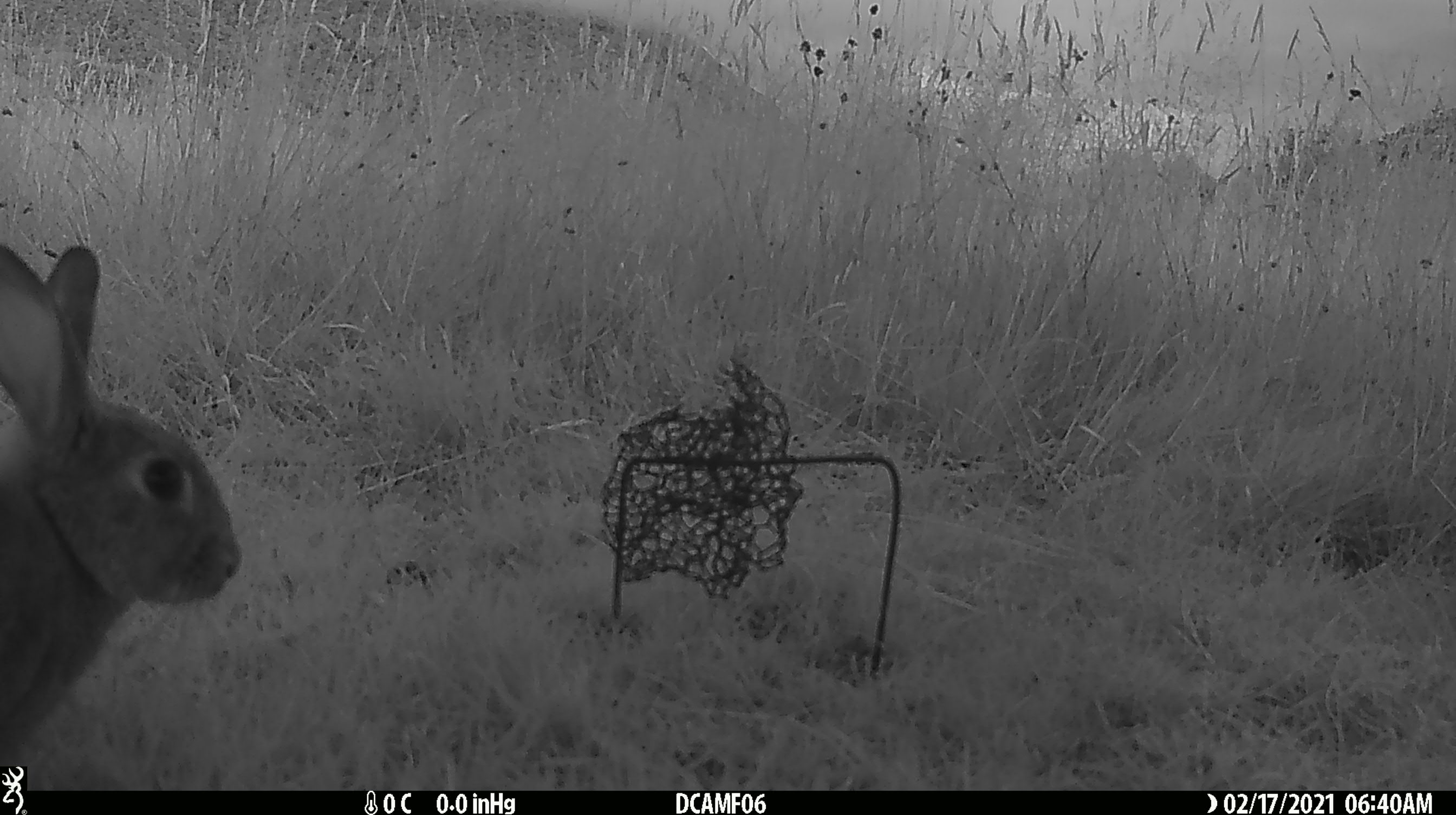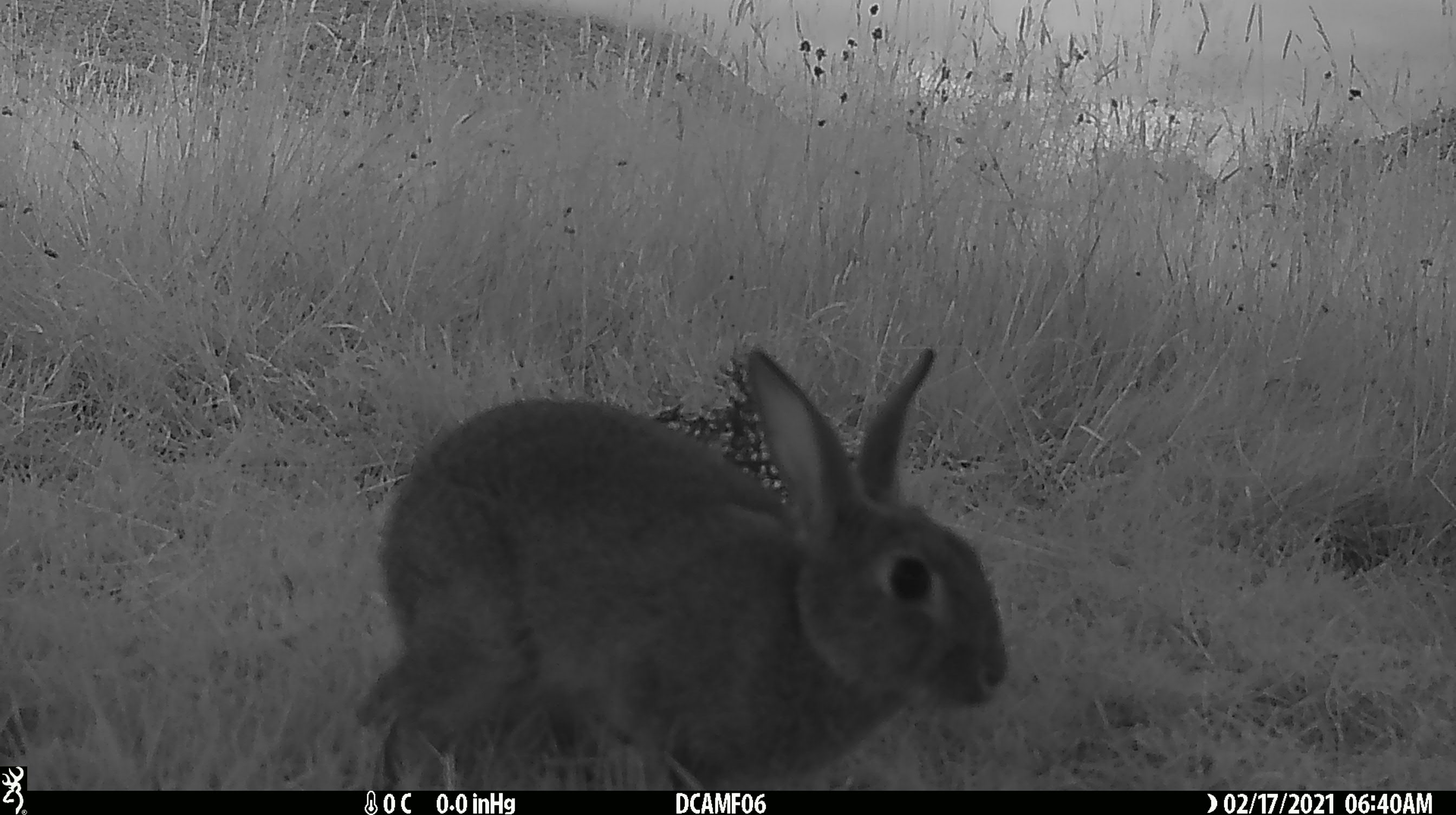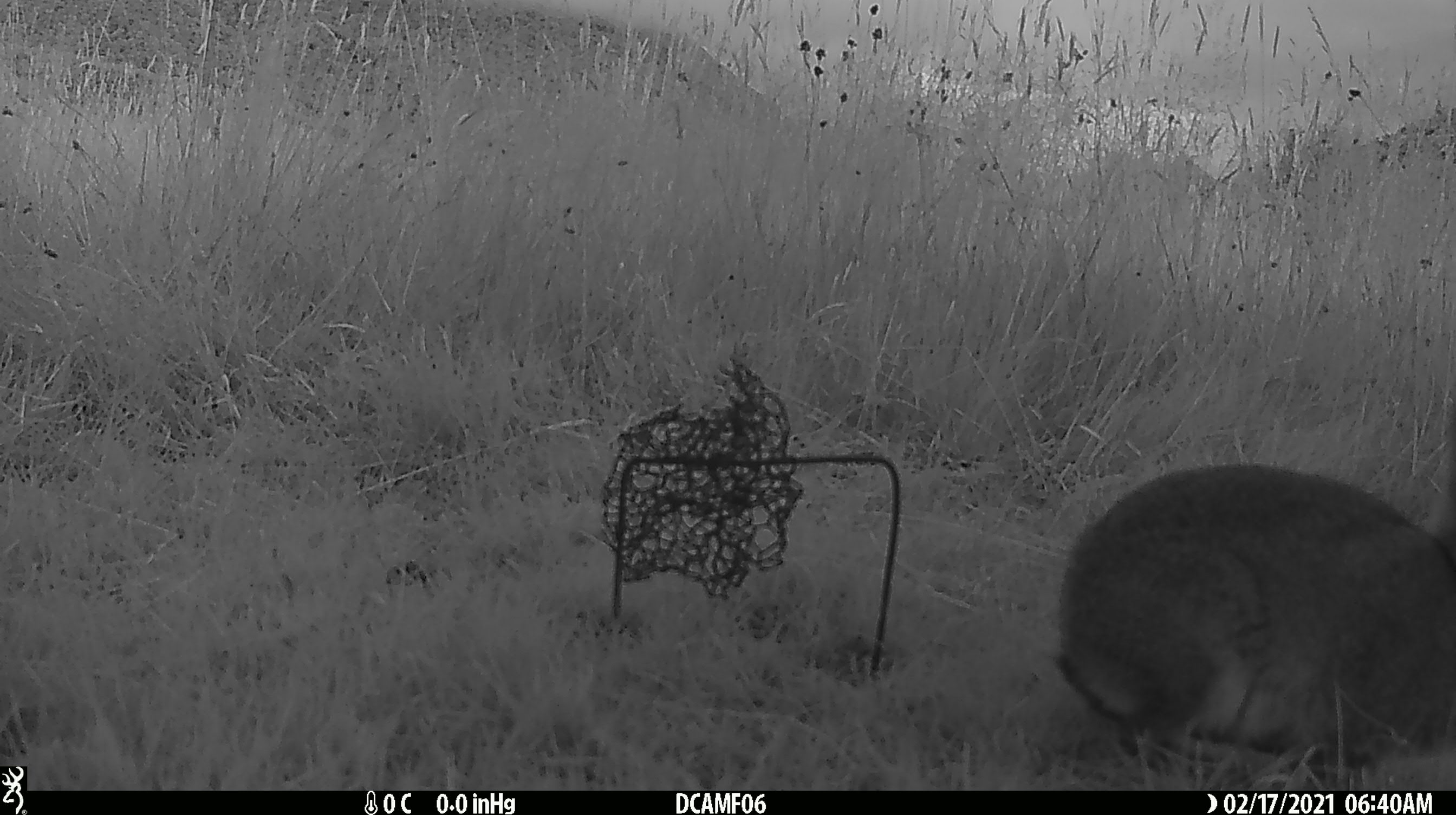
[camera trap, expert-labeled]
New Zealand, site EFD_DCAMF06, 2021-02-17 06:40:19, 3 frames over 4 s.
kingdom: Animalia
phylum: Chordata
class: Mammalia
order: Lagomorpha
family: Leporidae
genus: Oryctolagus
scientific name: Oryctolagus cuniculus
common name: european rabbit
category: rabbit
Rabbit (european rabbit) (Oryctolagus cuniculus).